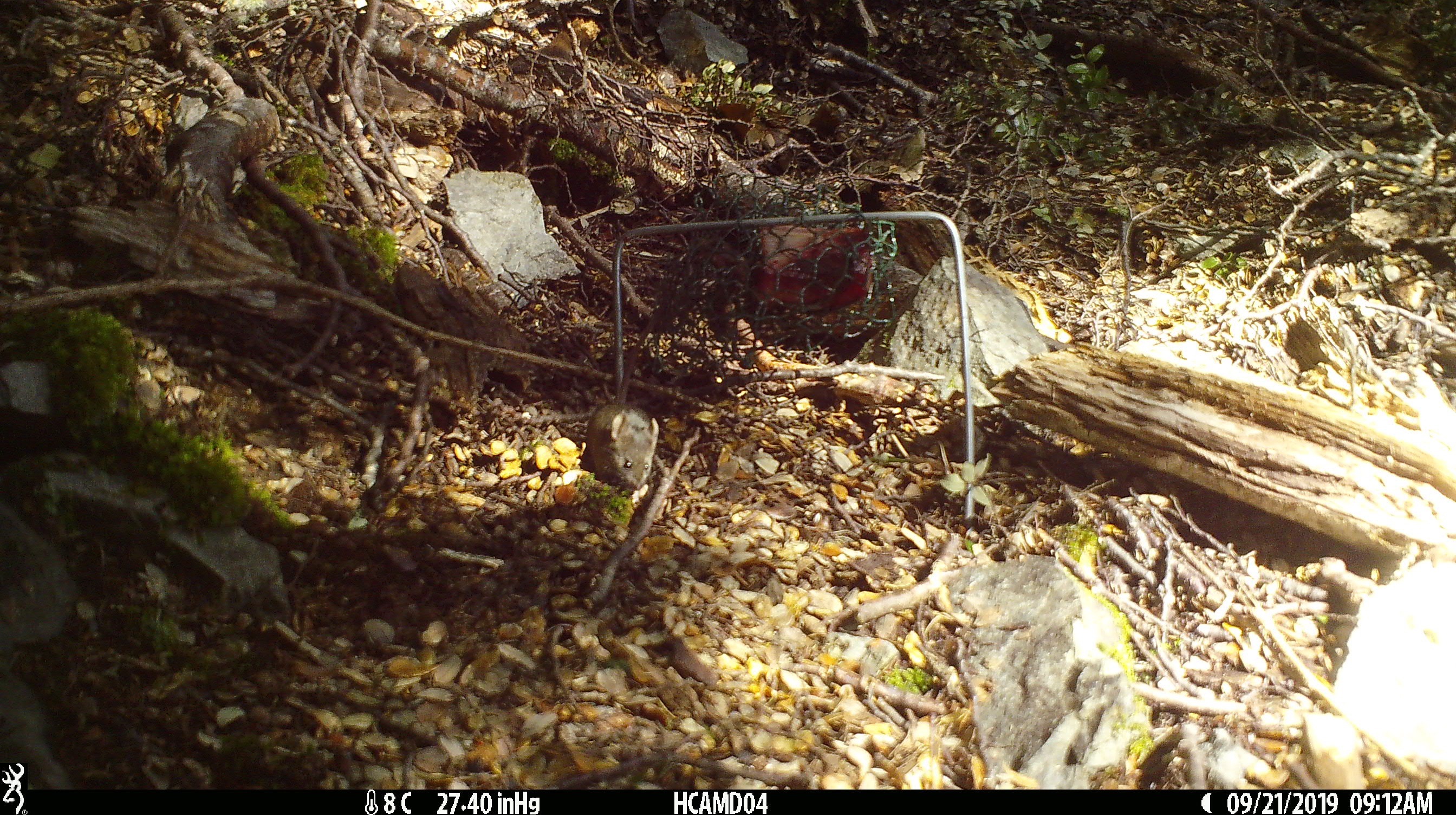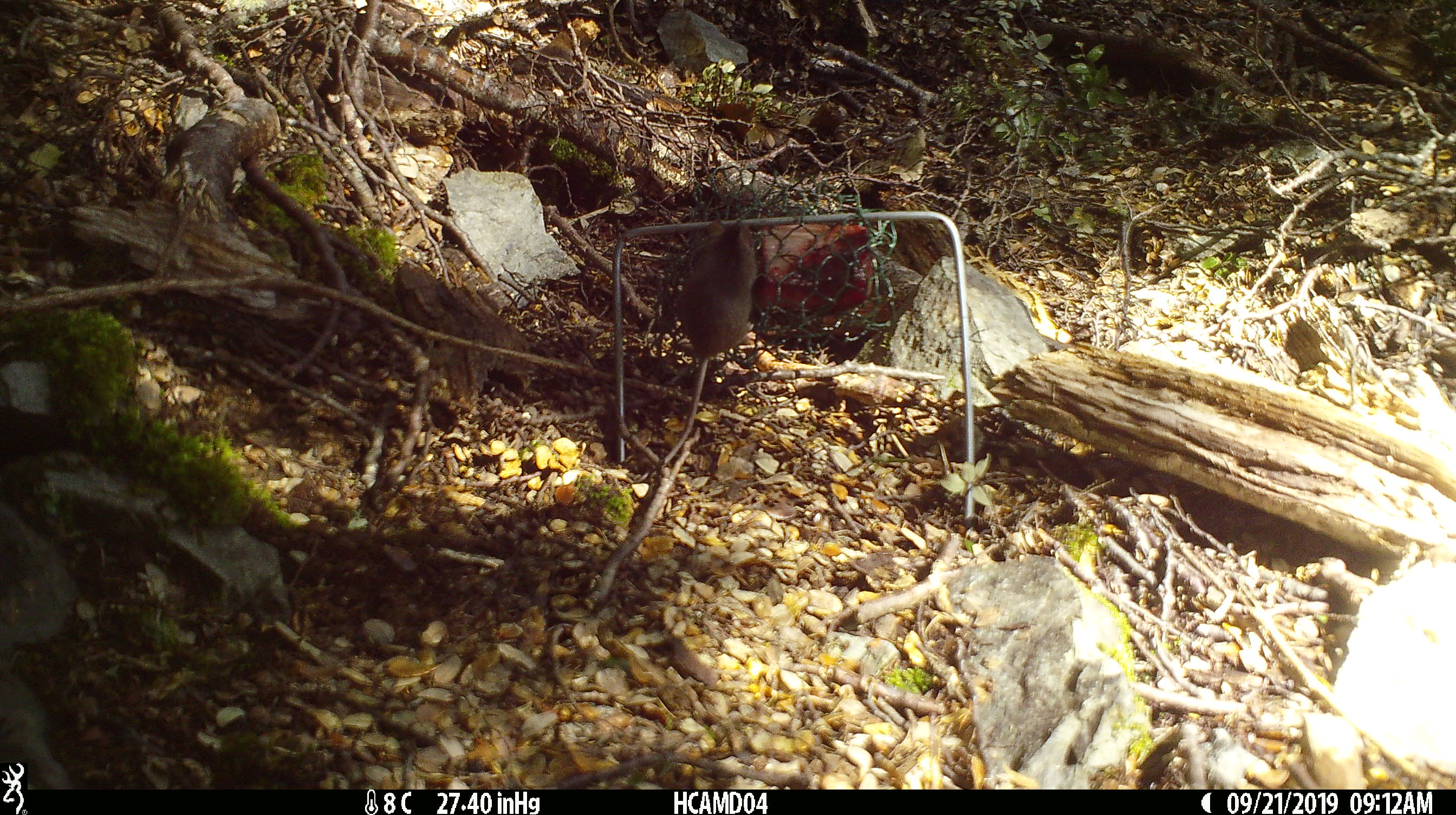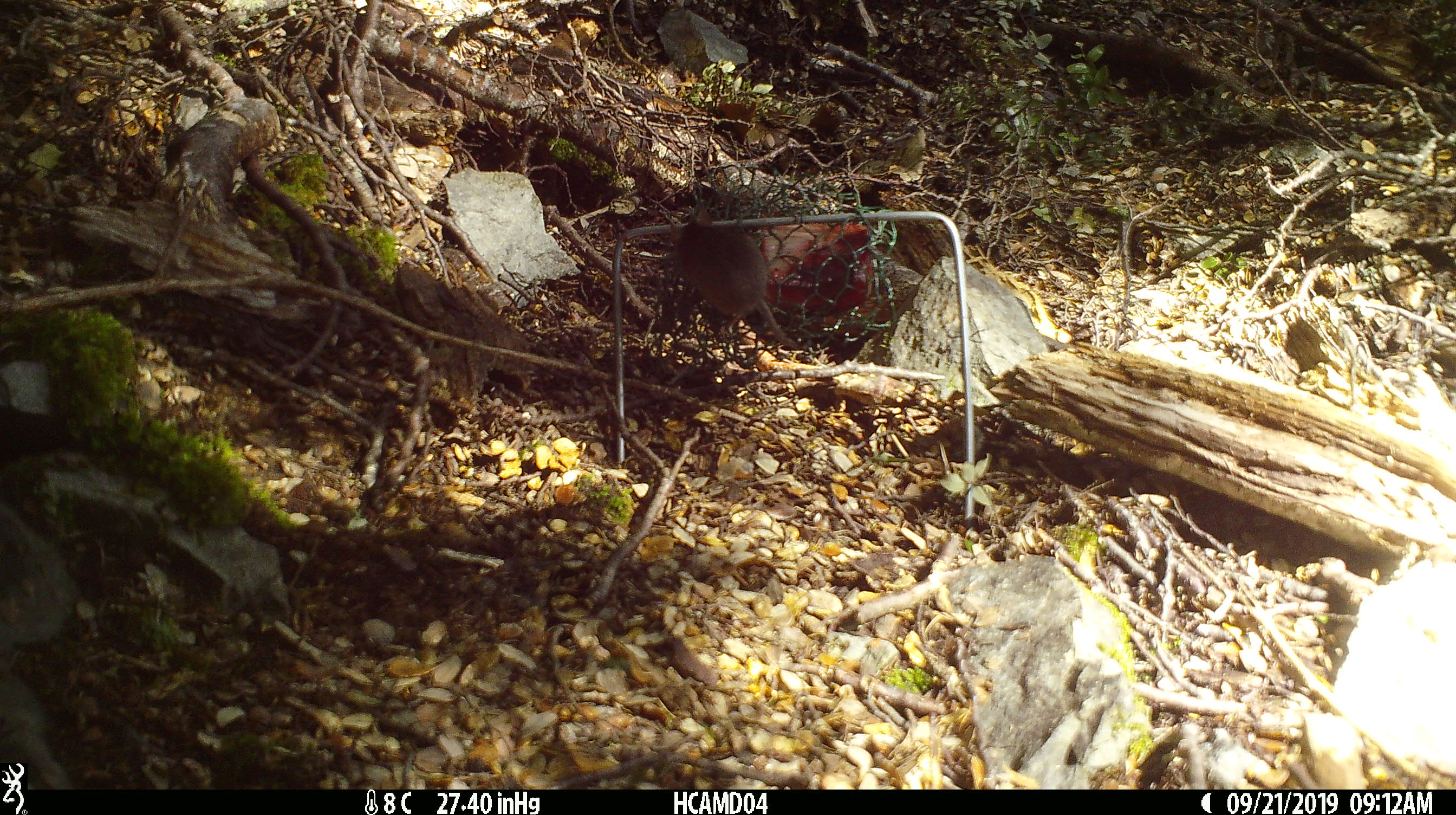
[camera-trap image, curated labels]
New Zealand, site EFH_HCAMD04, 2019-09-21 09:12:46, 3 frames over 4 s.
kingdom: Animalia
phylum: Chordata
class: Mammalia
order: Rodentia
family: Muridae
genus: Mus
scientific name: Mus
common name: mouse